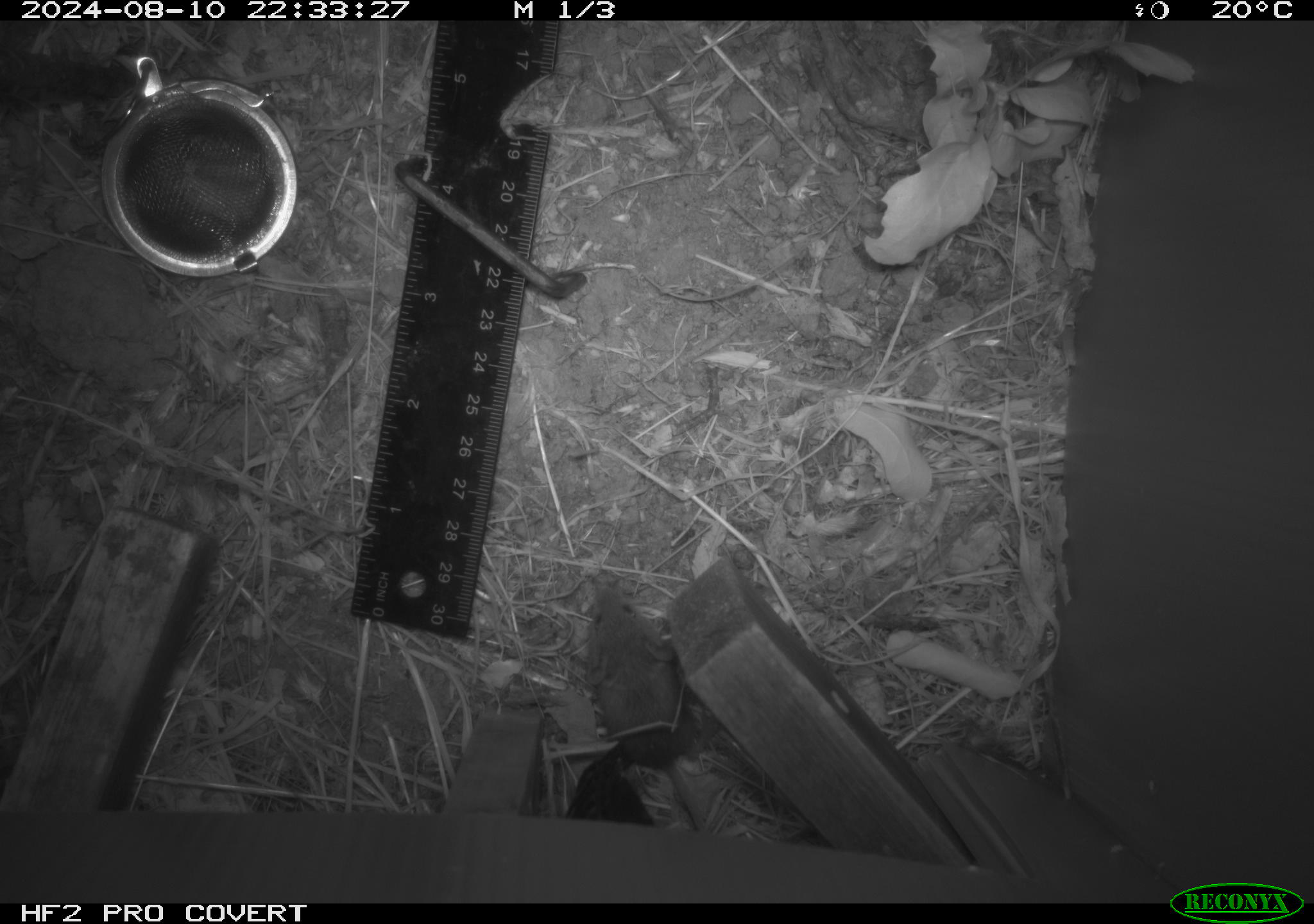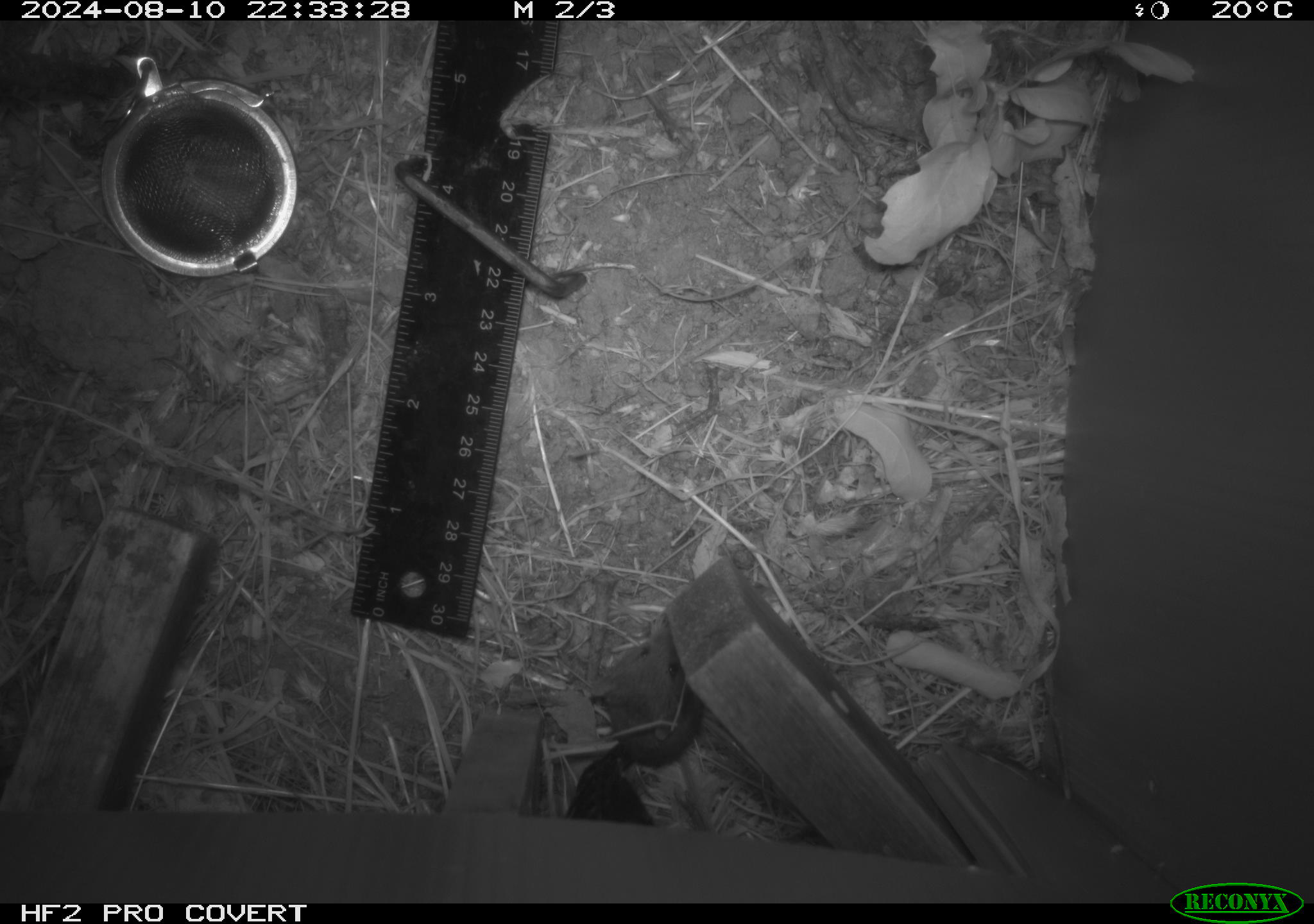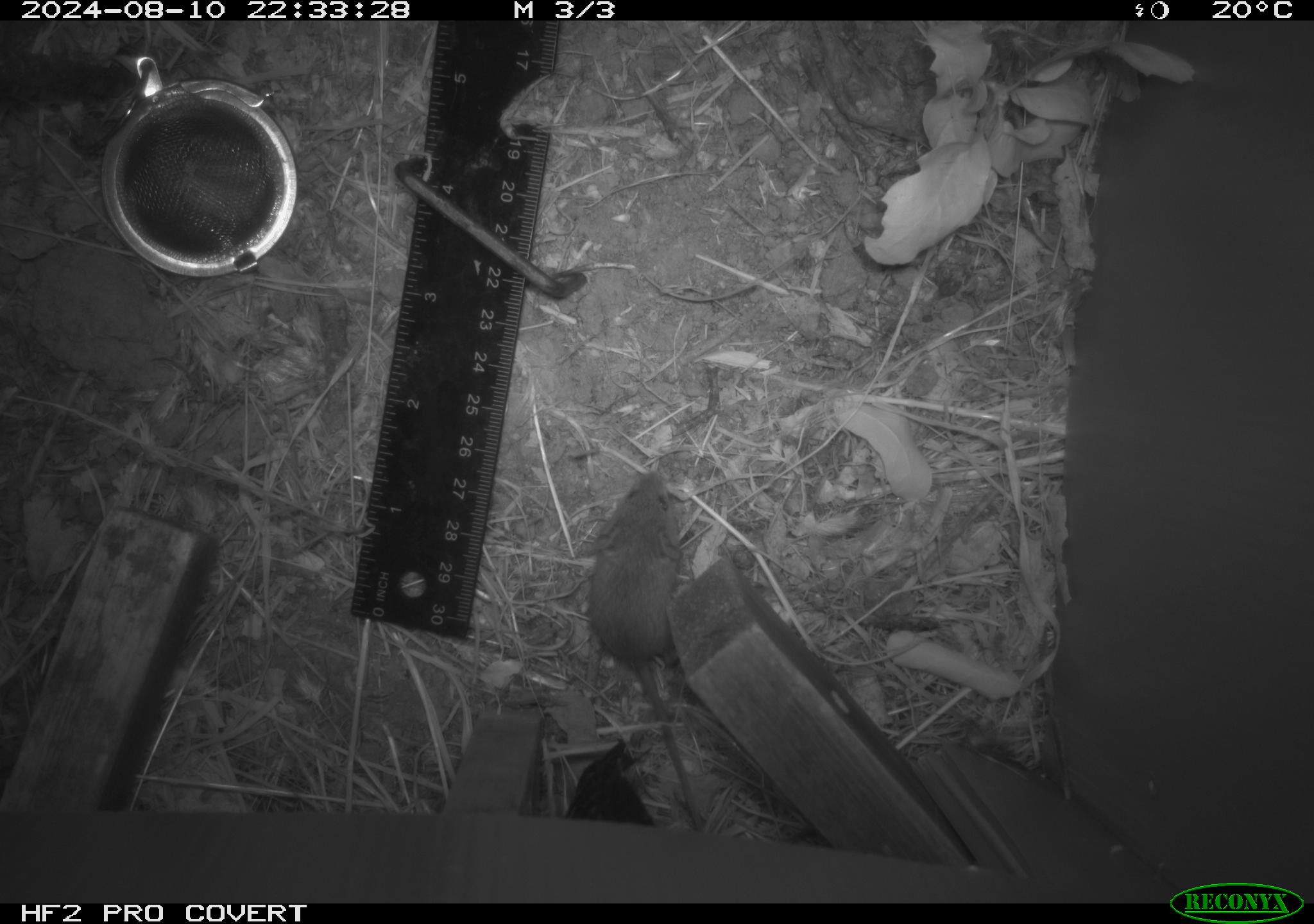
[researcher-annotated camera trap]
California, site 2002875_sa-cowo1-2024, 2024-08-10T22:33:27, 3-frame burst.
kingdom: Animalia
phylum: Chordata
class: Mammalia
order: Rodentia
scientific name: Rodentia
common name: mouse species